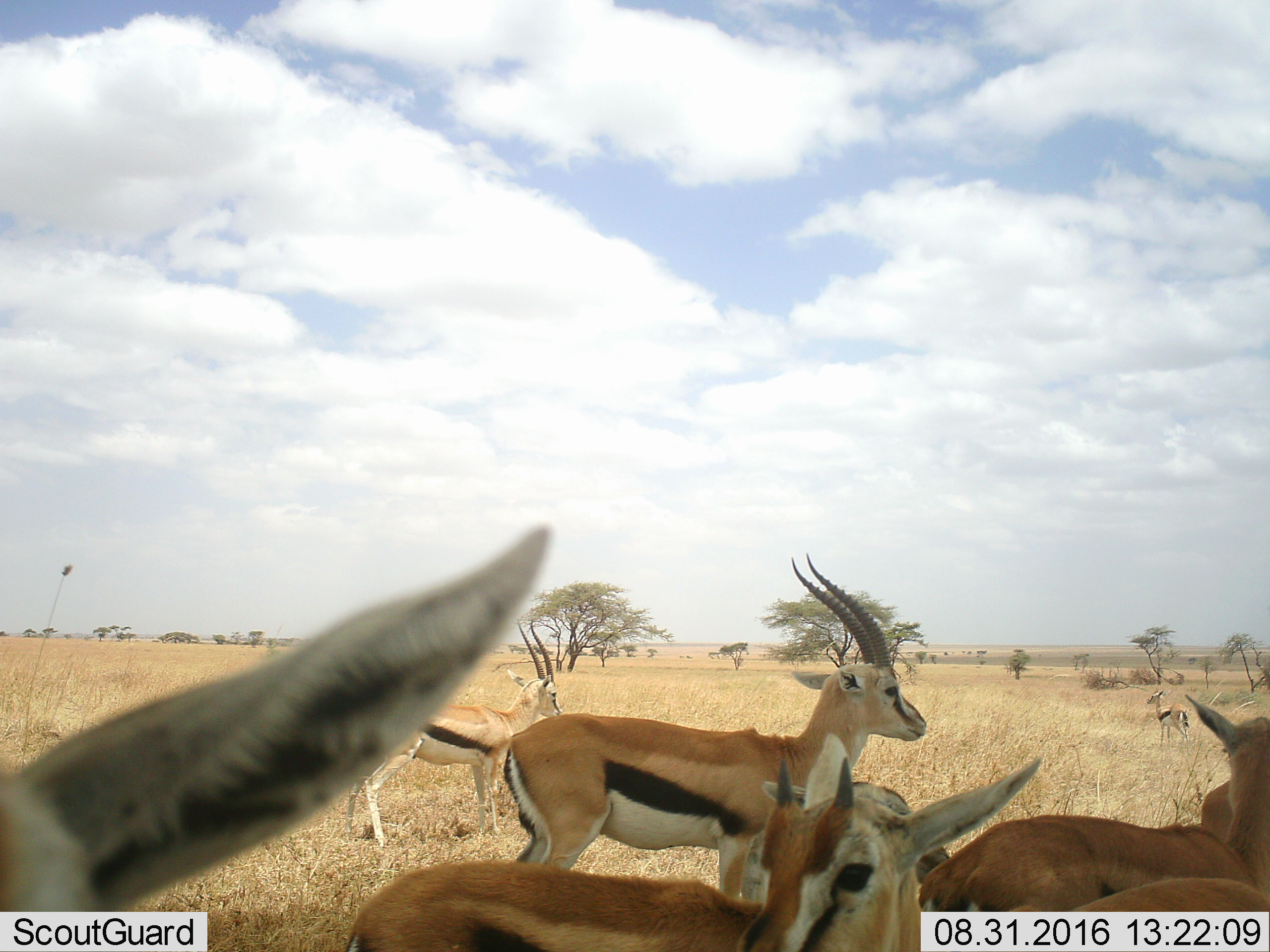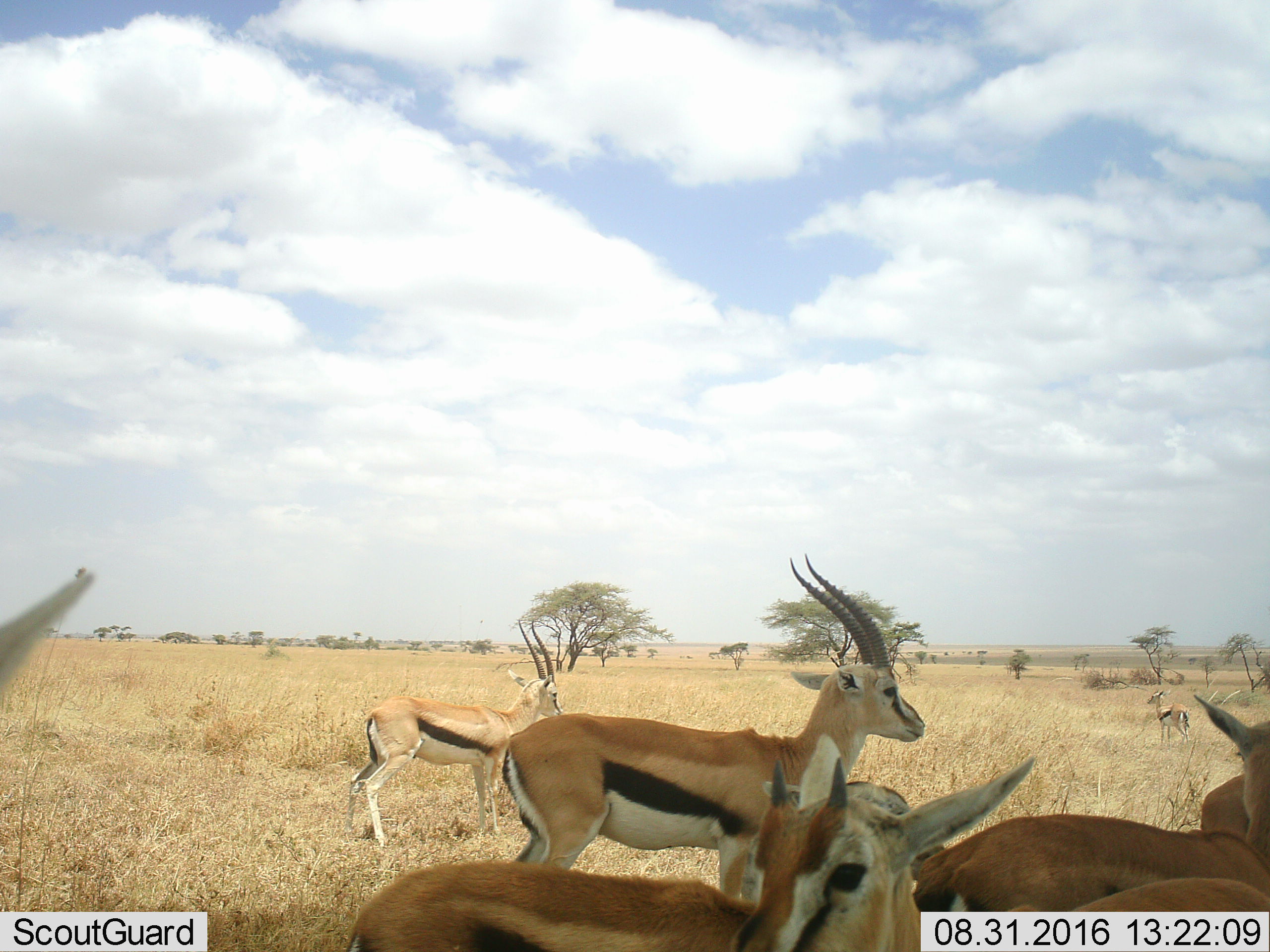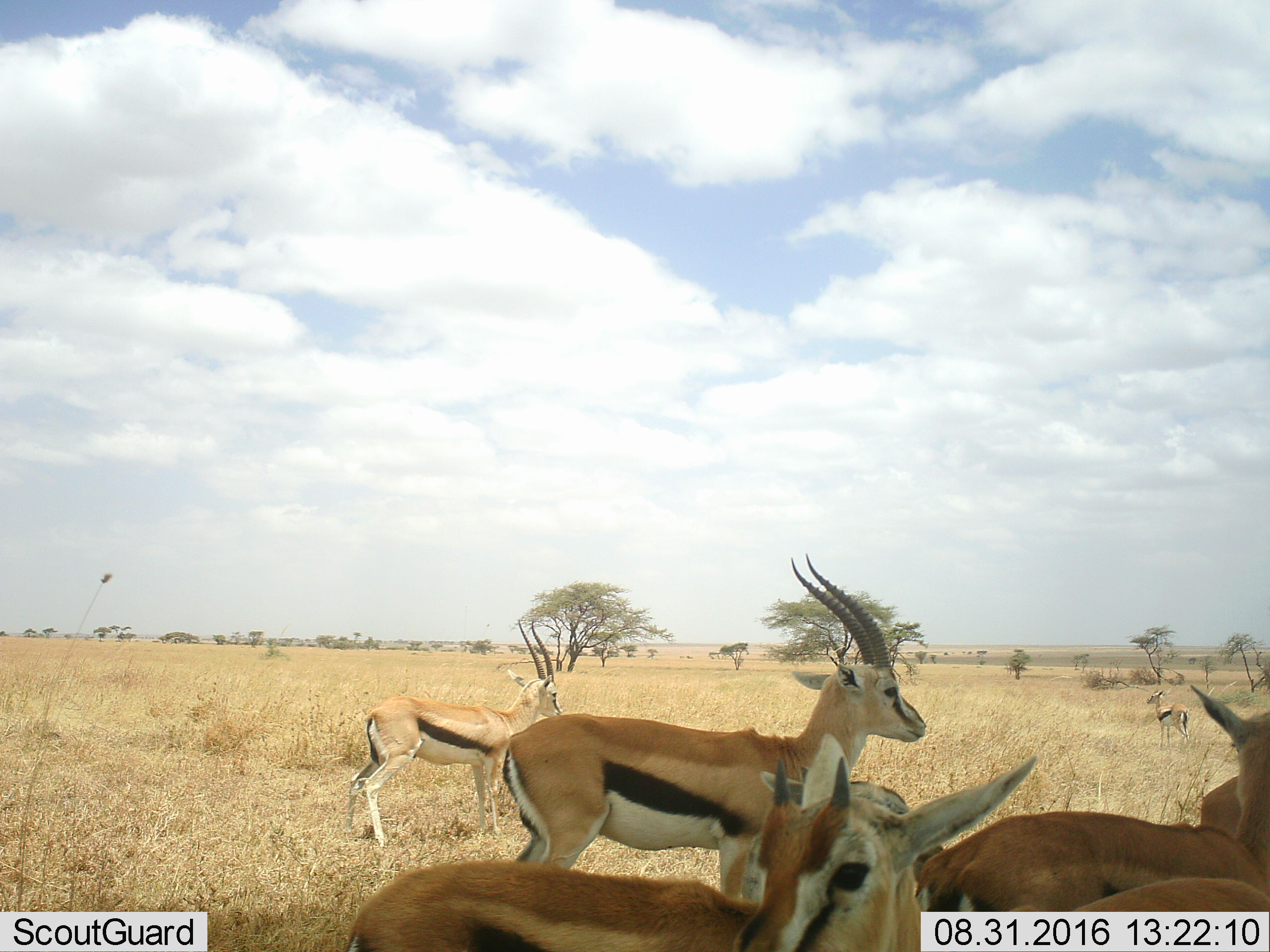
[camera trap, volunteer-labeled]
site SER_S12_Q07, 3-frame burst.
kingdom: Animalia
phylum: Chordata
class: Mammalia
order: Artiodactyla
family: Bovidae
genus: Eudorcas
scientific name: Eudorcas thomsonii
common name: thomson's gazelle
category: gazellethomsons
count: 7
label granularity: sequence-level